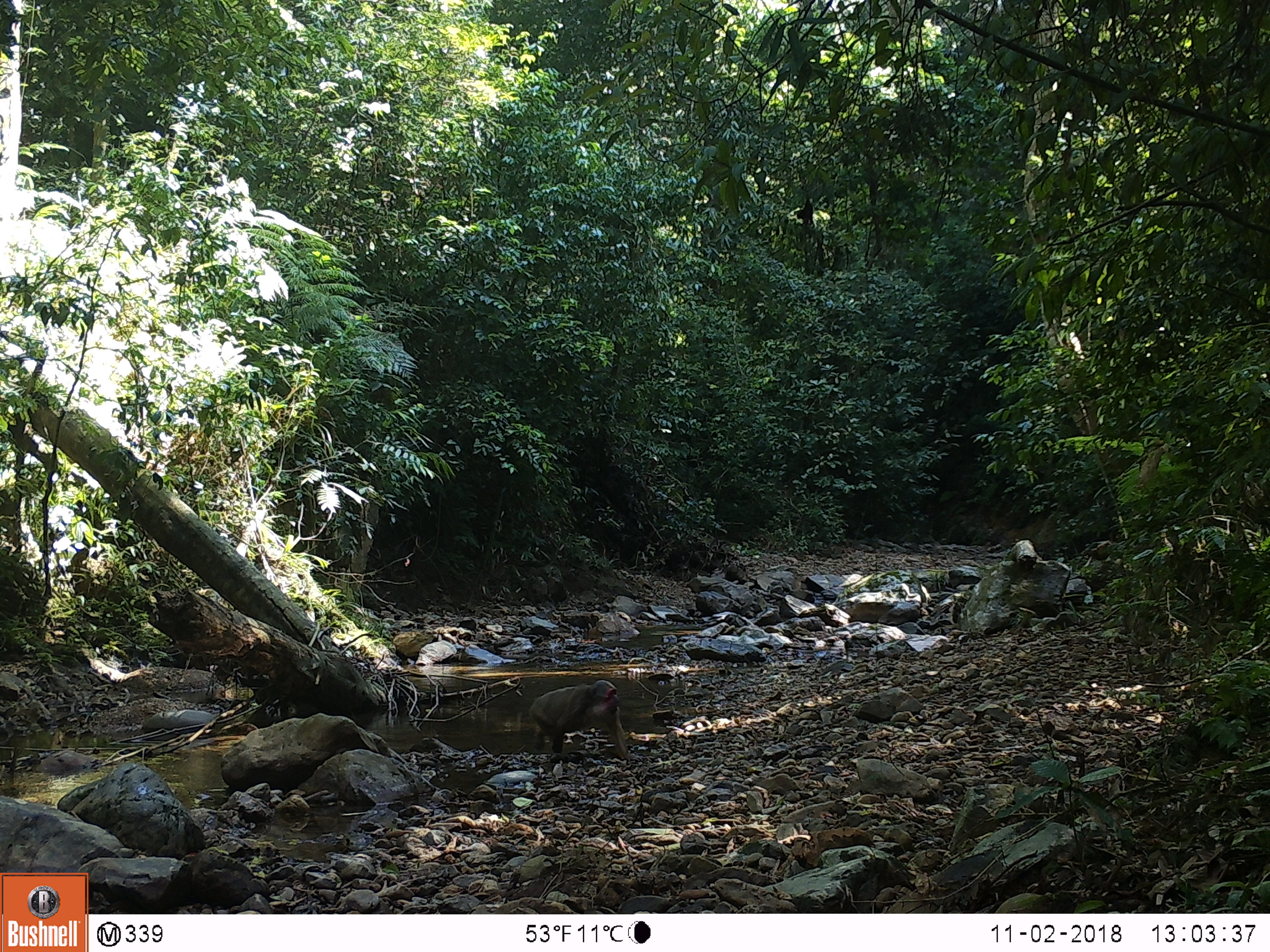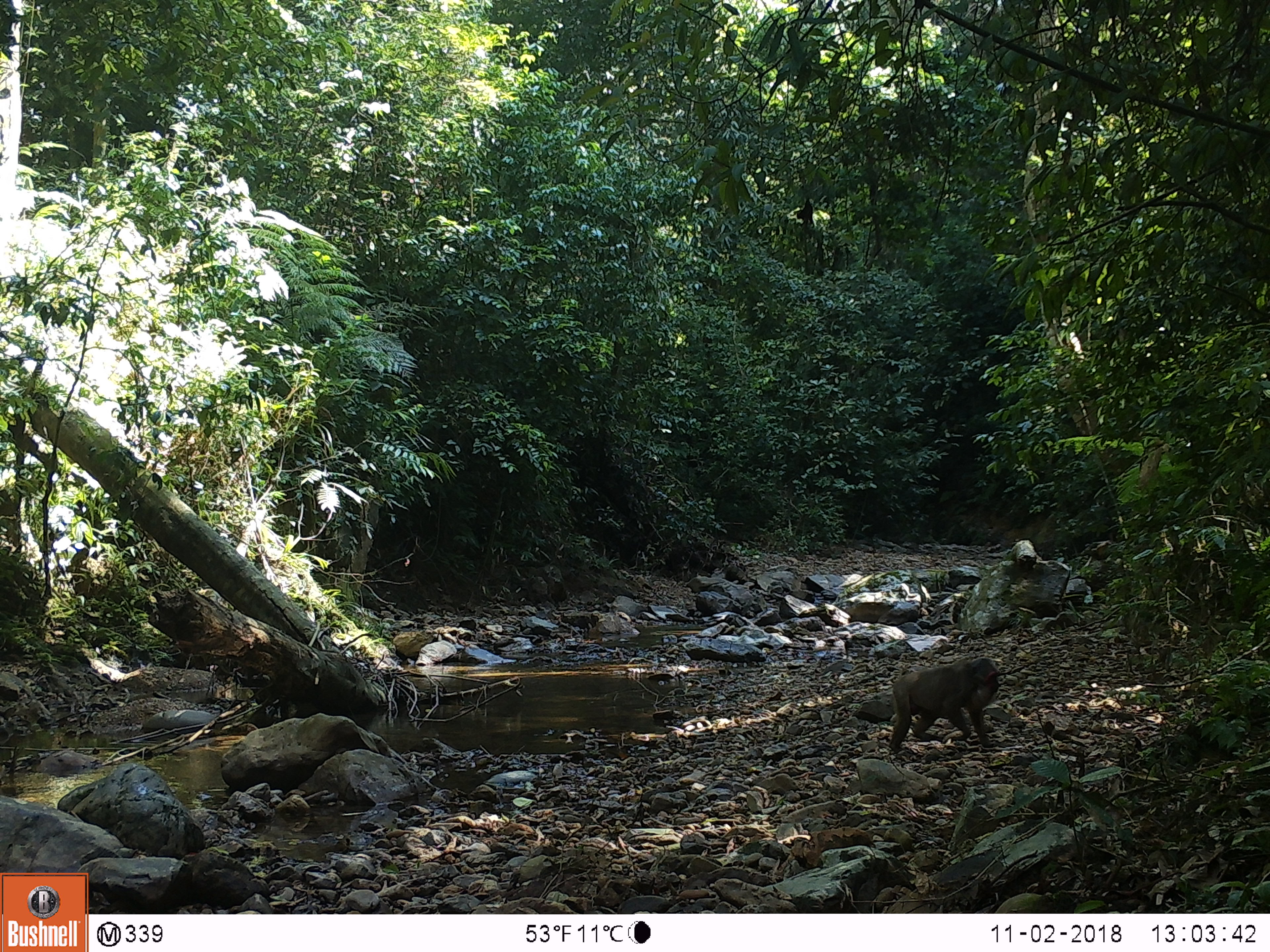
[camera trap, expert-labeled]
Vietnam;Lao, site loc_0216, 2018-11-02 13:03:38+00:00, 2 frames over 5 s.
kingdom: Animalia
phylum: Chordata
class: Mammalia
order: Primates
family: Cercopithecidae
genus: Macaca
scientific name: Macaca arctoides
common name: stump-tailed macaque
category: stump tailed macaque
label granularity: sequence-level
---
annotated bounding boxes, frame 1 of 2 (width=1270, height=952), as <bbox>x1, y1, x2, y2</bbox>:
stump tailed macaque: <bbox>529, 679, 643, 761</bbox>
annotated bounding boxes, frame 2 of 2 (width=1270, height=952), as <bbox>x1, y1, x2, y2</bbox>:
stump tailed macaque: <bbox>889, 658, 1000, 753</bbox>